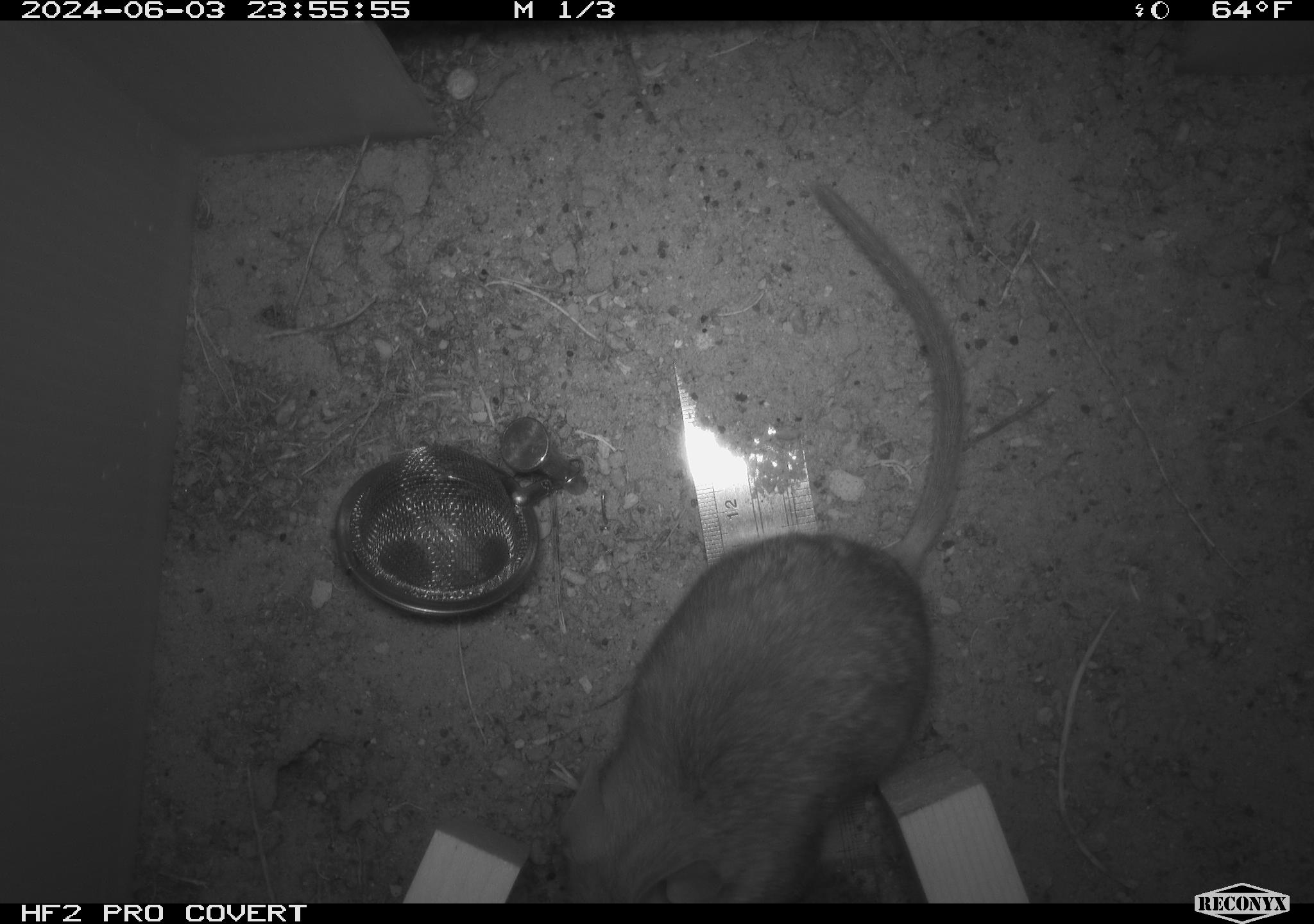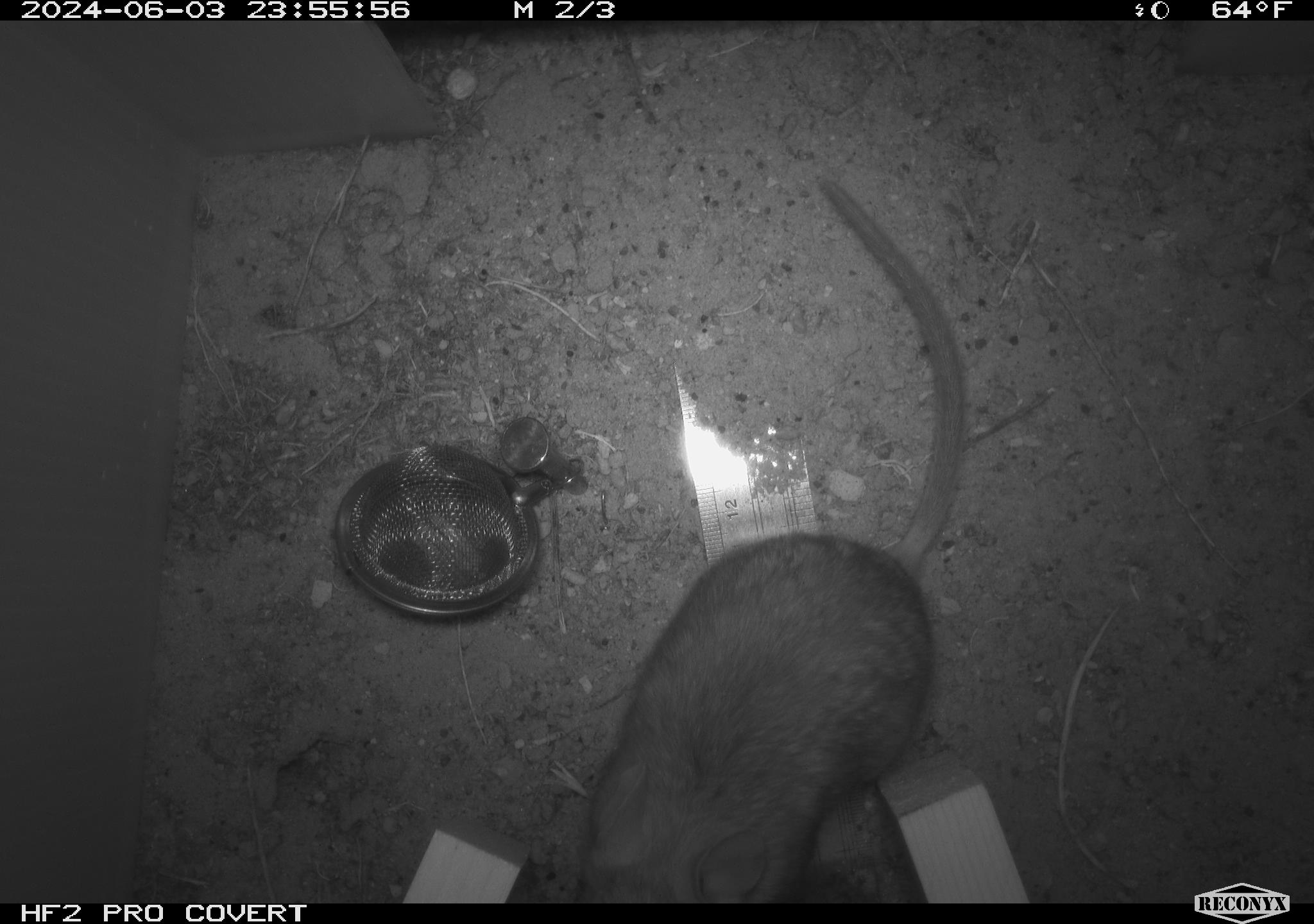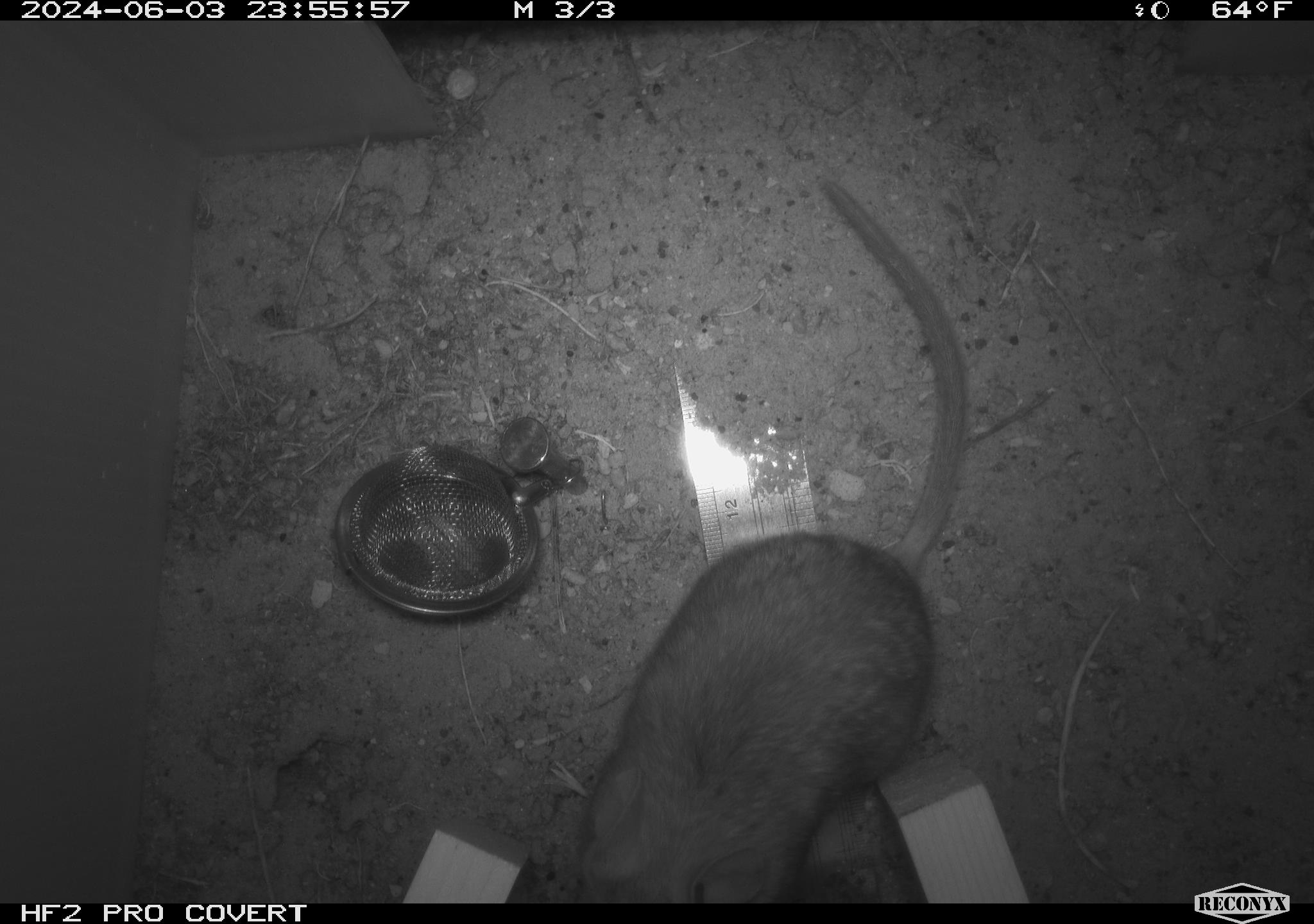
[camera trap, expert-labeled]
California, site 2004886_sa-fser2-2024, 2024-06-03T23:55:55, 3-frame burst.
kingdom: Animalia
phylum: Chordata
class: Mammalia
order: Rodentia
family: Cricetidae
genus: Neotoma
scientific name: Neotoma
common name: pack rat or woodrat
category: neotoma species